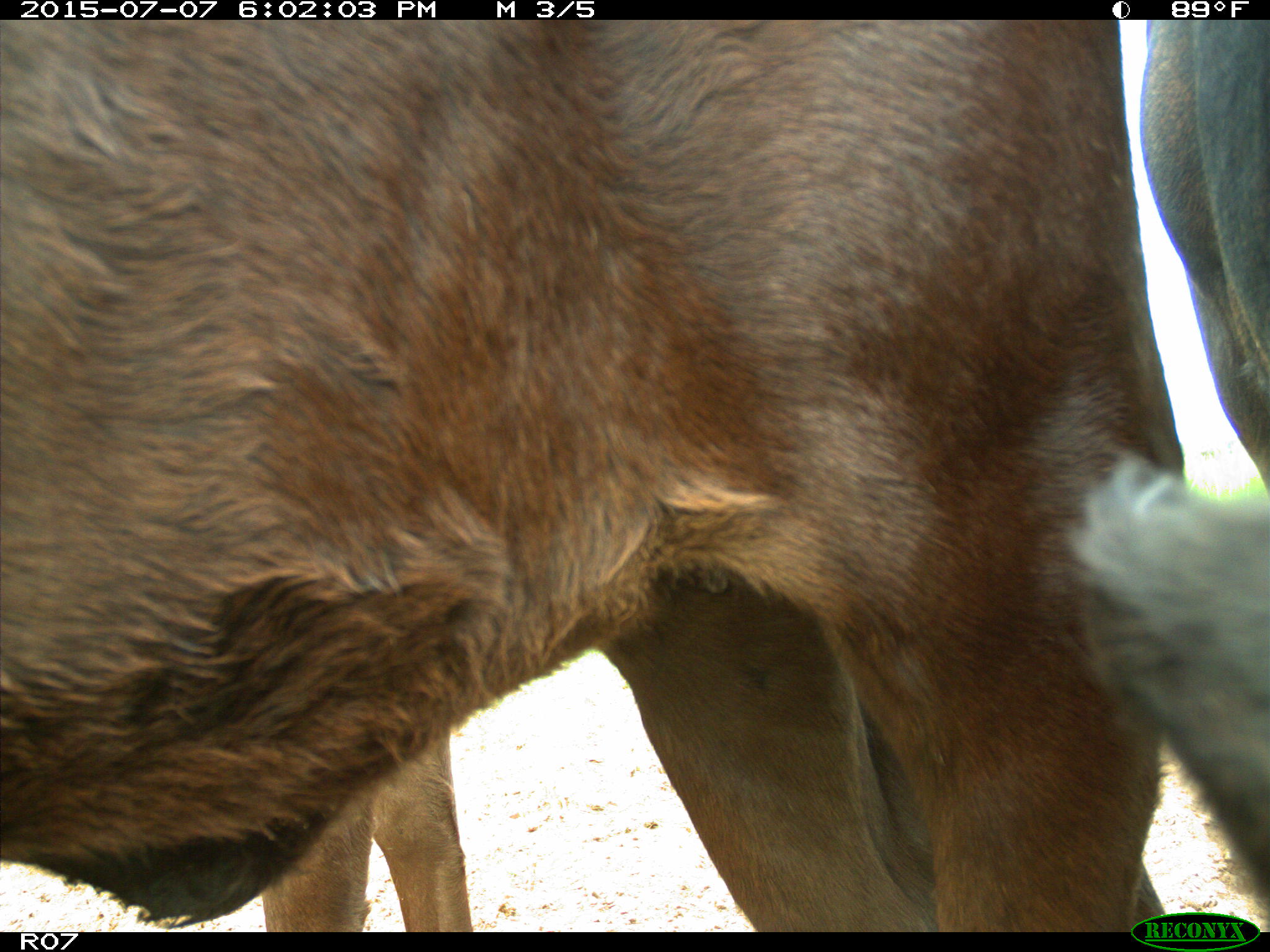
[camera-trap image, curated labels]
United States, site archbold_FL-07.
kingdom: Animalia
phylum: Chordata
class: Mammalia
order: Artiodactyla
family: Bovidae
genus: Bos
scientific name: Bos taurus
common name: domestic cow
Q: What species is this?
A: Bos taurus (domestic cow).